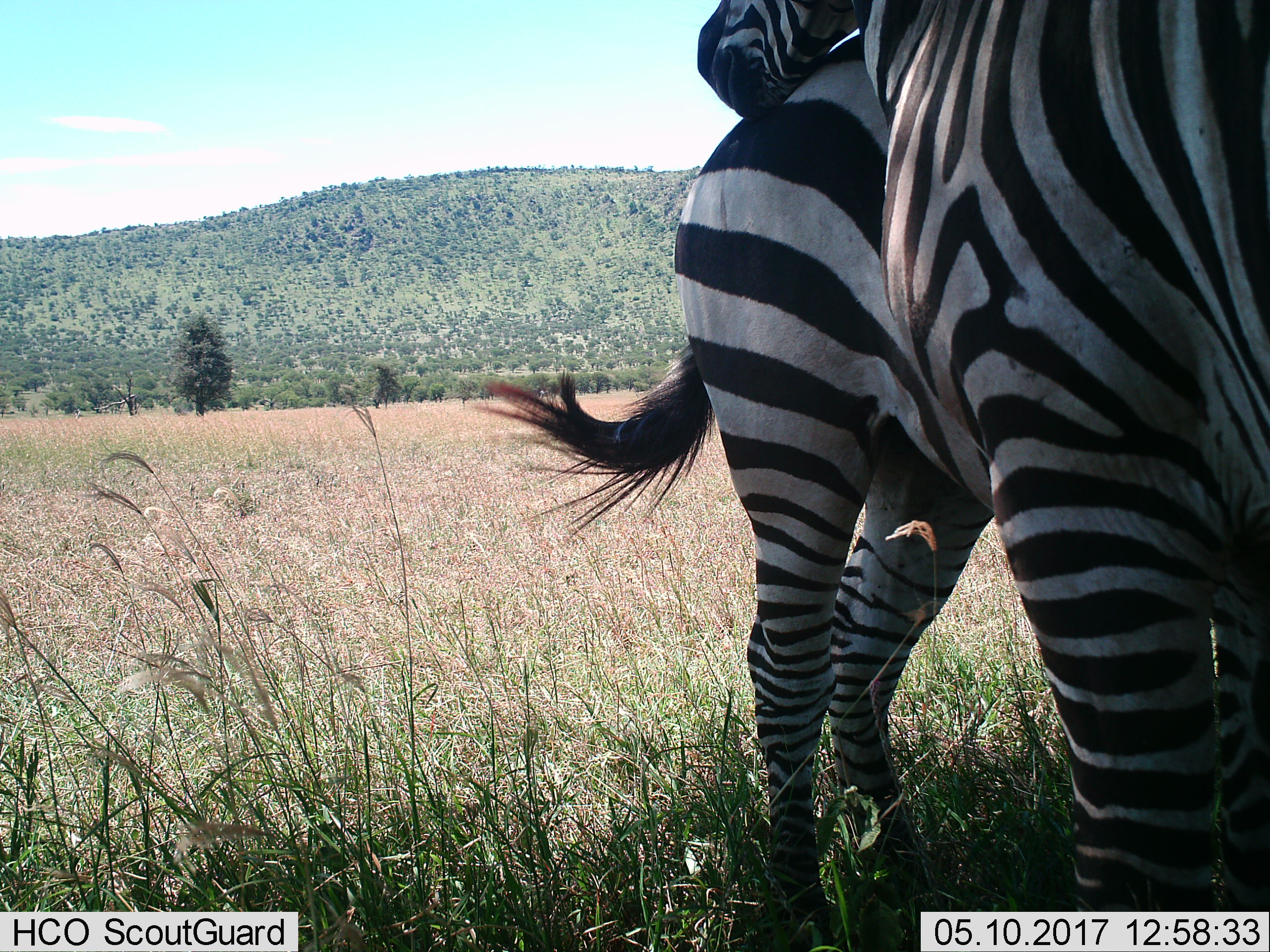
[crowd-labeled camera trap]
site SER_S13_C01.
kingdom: Animalia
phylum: Chordata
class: Mammalia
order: Perissodactyla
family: Equidae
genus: Equus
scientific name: Equus quagga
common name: plains zebra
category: zebraplains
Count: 2.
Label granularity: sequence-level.